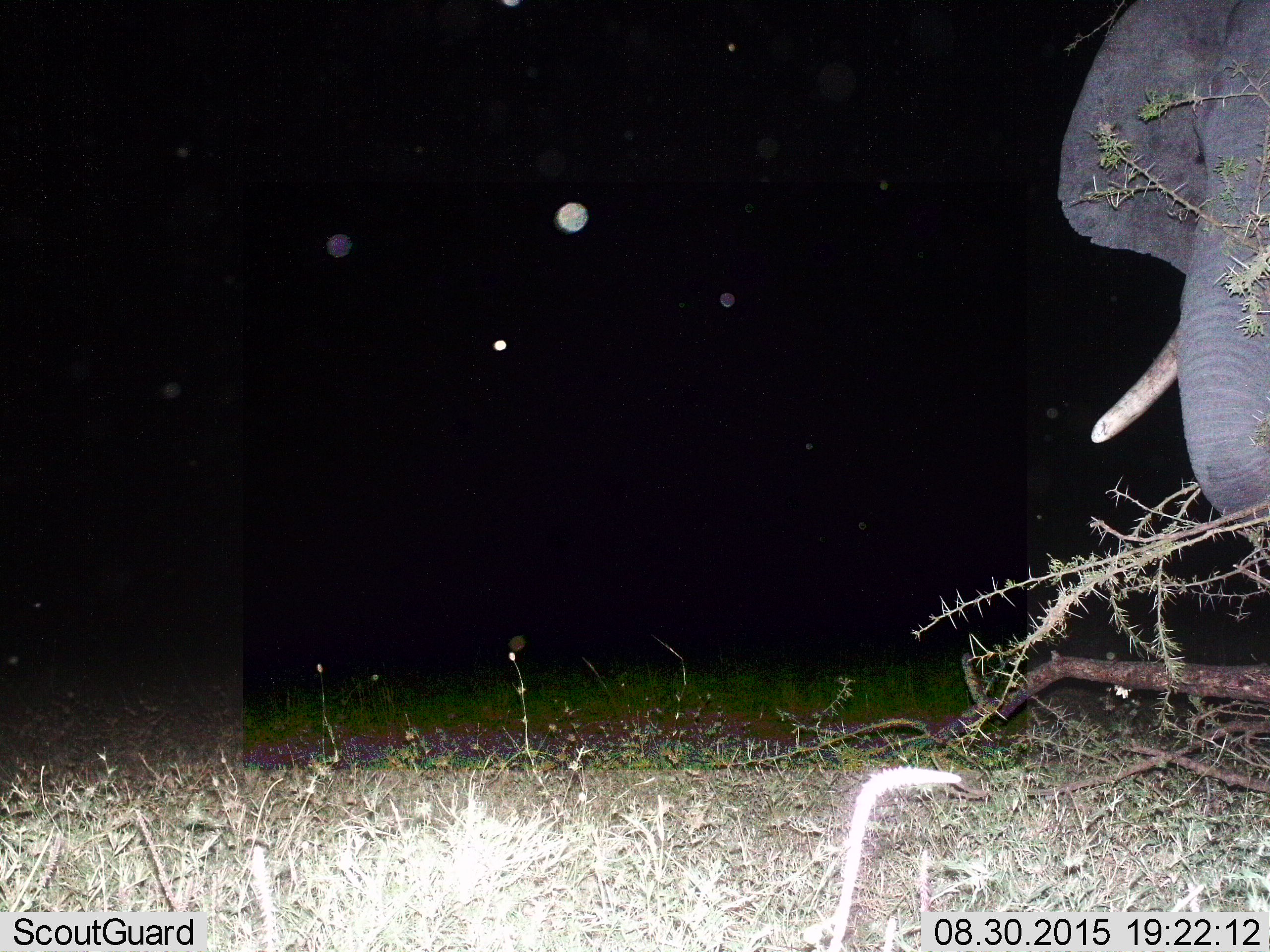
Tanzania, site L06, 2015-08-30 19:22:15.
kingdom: Animalia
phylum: Chordata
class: Mammalia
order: Proboscidea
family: Elephantidae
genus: Loxodonta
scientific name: Loxodonta africana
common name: african bush elephant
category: elephant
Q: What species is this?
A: Elephant (african bush elephant) (Loxodonta africana).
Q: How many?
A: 1.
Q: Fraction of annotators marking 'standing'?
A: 78%.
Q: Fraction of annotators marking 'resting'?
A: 0%.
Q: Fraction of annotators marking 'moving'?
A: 22%.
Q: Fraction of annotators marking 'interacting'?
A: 0%.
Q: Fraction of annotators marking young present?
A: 0%.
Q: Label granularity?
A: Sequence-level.